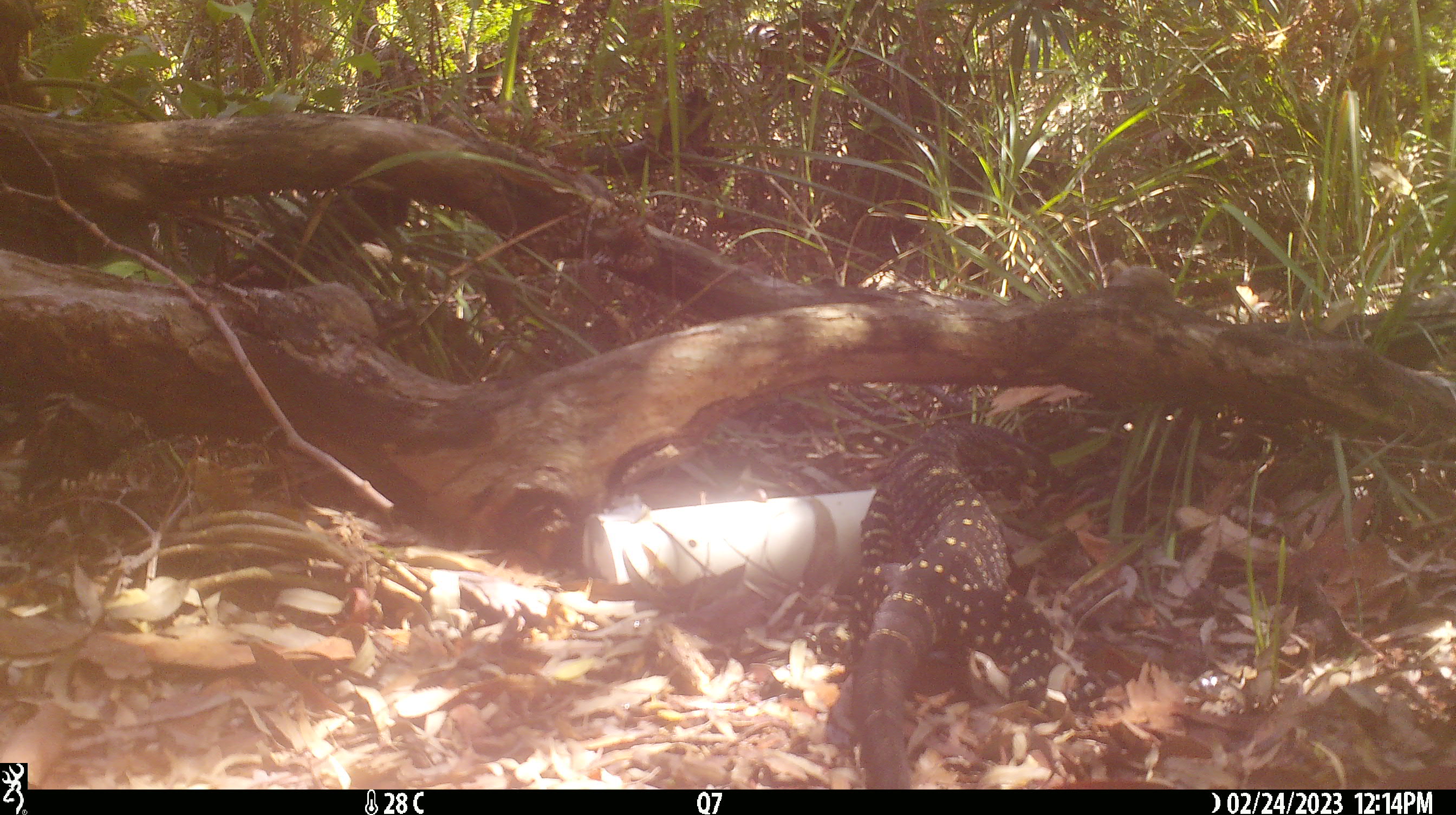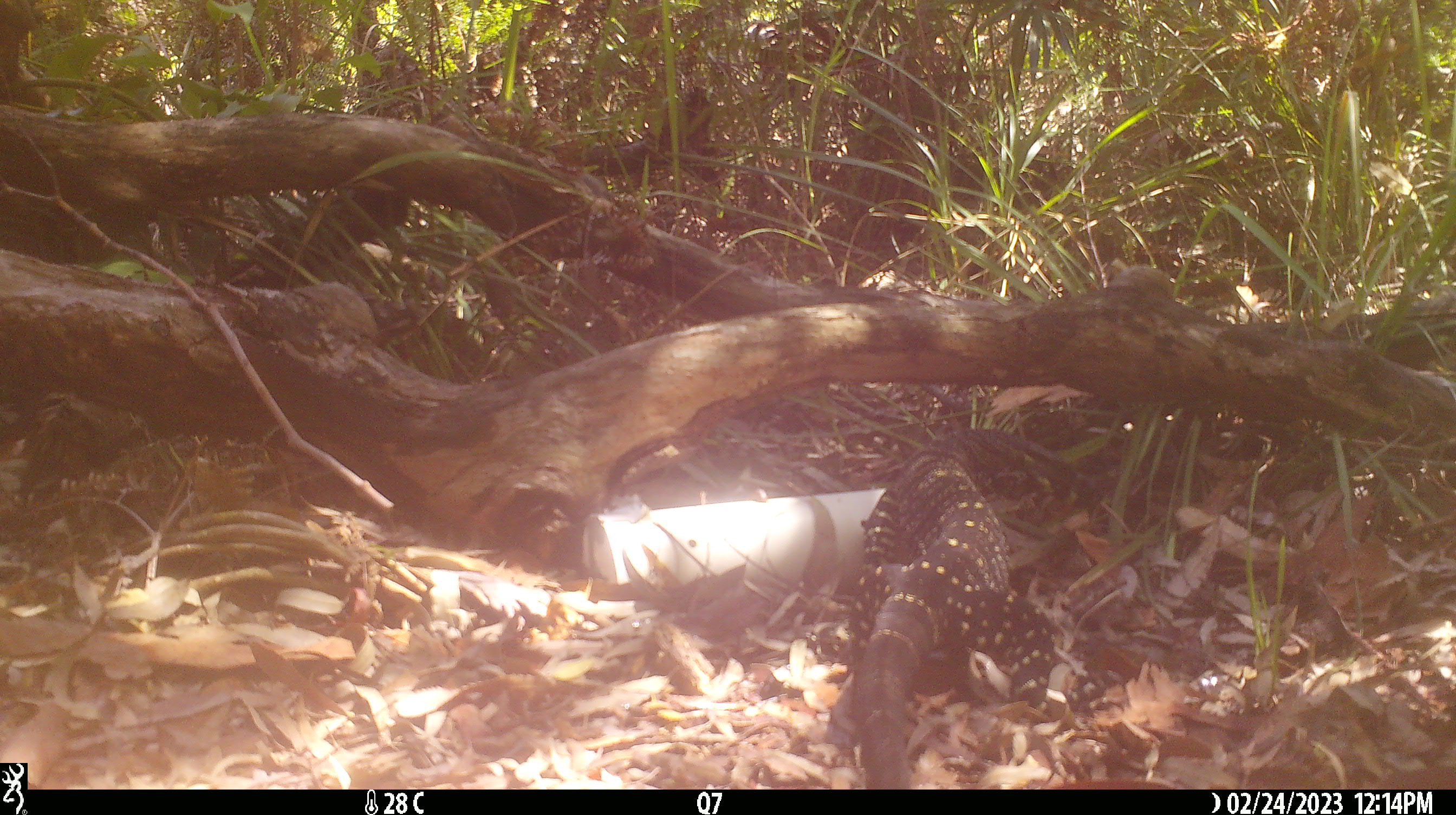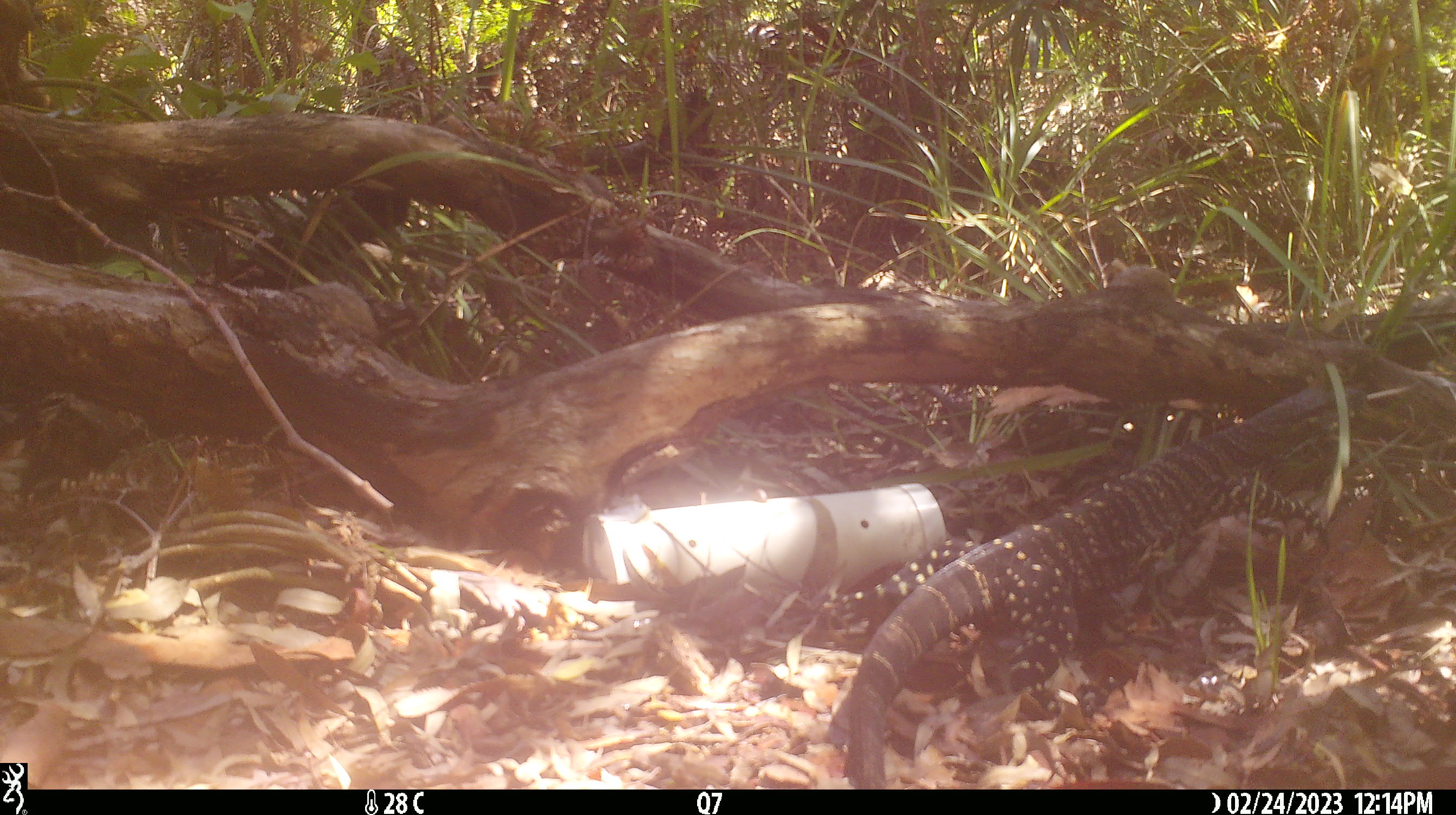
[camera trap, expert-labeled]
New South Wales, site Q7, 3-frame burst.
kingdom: Animalia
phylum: Chordata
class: Reptilia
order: Squamata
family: Varanidae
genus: Varanus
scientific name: Varanus varius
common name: lace monitor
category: goanna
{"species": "goanna (lace monitor) (Varanus varius)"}